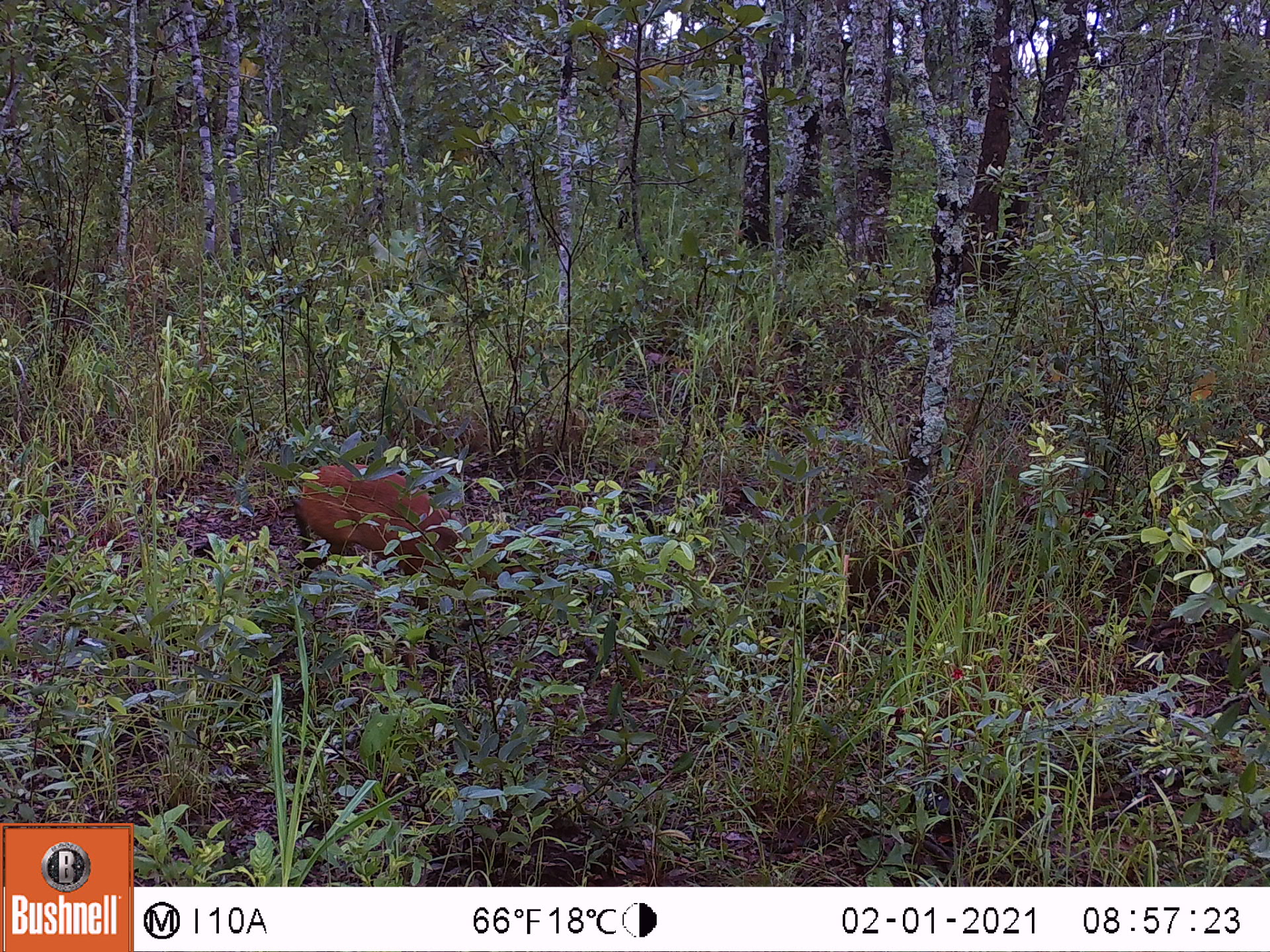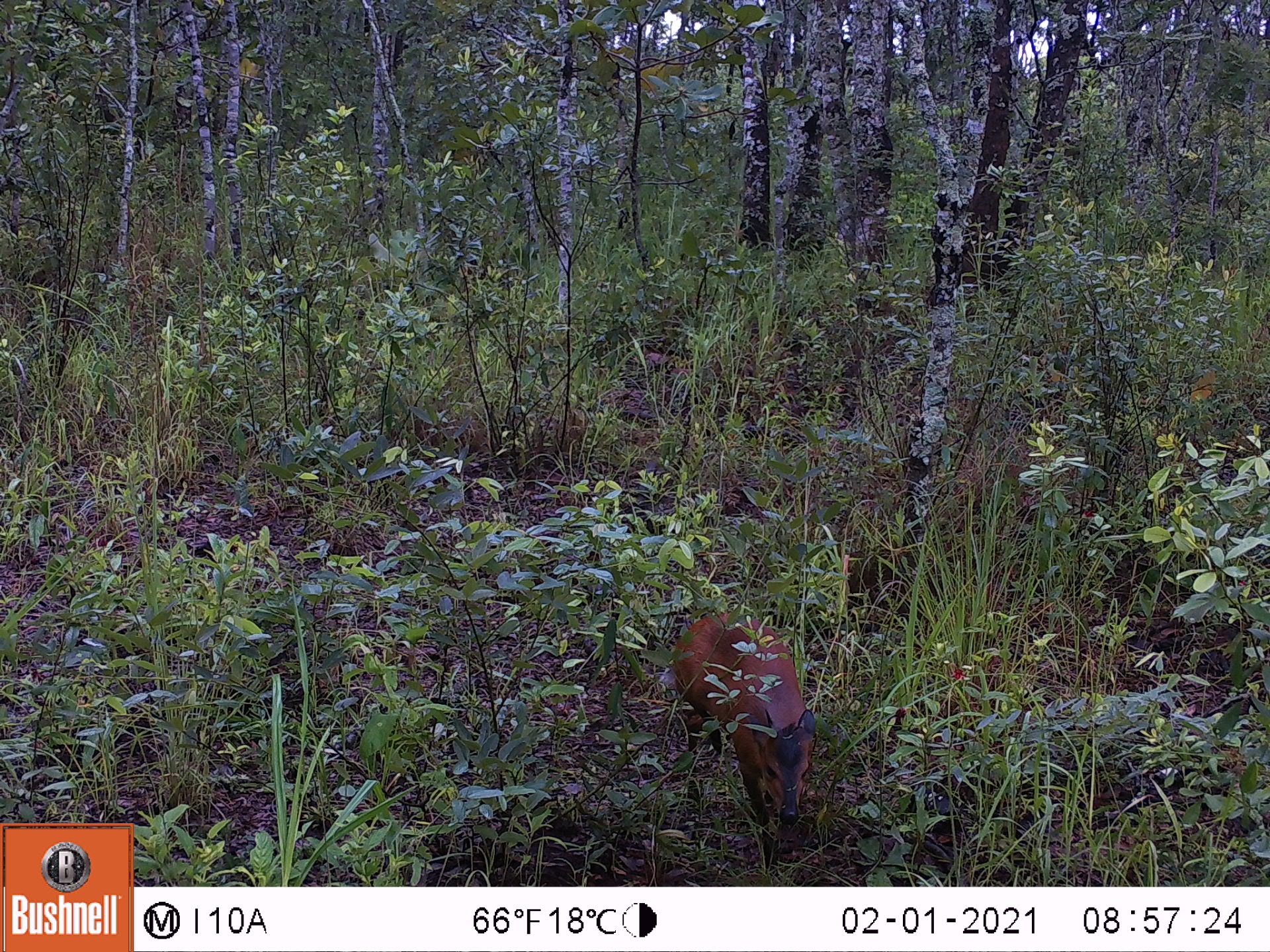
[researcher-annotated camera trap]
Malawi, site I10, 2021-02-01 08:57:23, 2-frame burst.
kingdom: Animalia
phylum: Chordata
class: Mammalia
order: Artiodactyla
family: Bovidae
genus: Cephalophorus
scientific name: Cephalophorus natalensis natalensis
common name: red duiker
Red duiker (Cephalophorus natalensis natalensis), count 1.